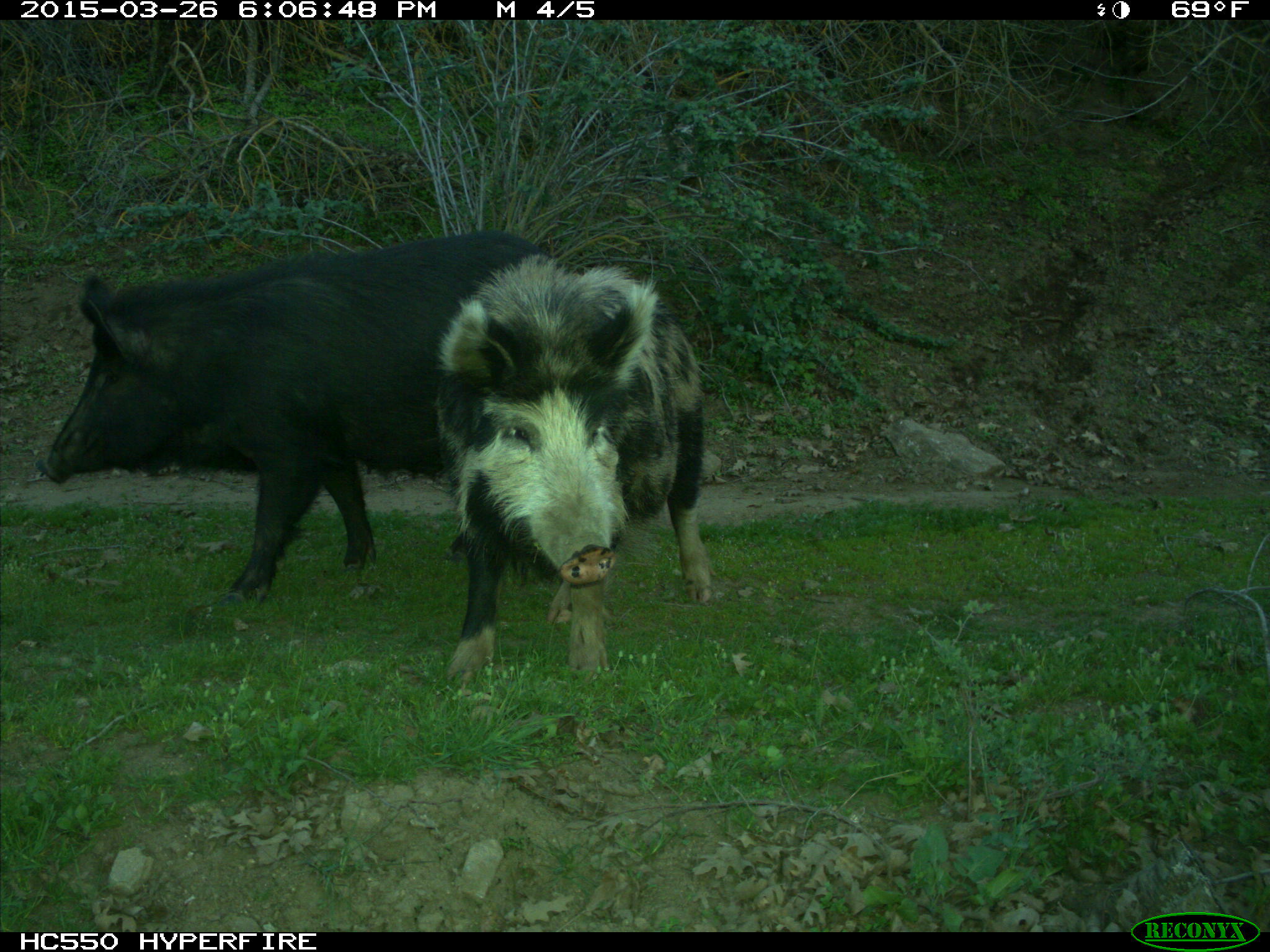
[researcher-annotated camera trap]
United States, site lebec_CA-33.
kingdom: Animalia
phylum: Chordata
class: Mammalia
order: Artiodactyla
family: Suidae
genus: Sus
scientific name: Sus scrofa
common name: wild boar